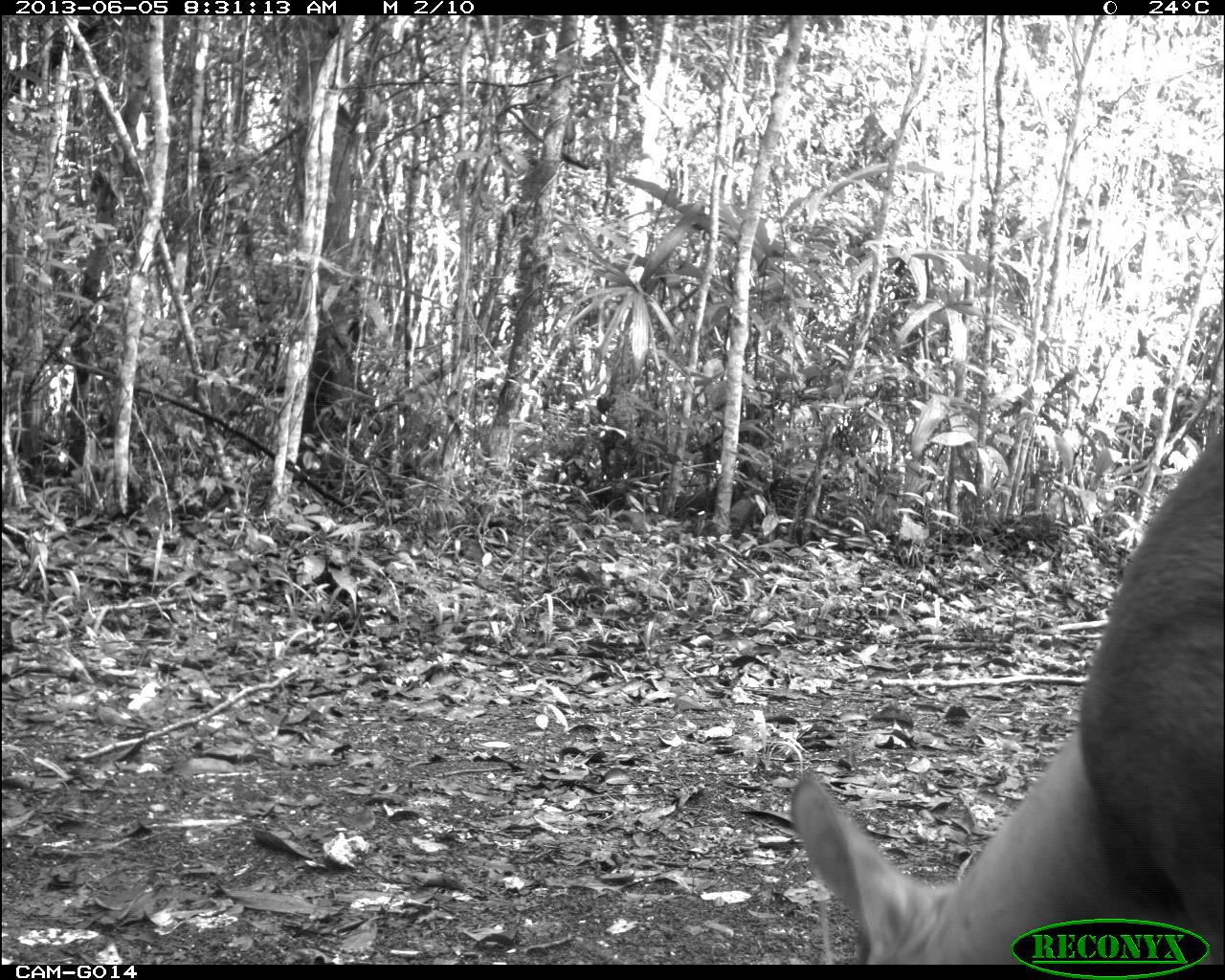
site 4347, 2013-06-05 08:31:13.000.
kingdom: Animalia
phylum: Chordata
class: Mammalia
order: Artiodactyla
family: Cervidae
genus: Mazama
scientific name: Mazama temama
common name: central american red brocket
Mazama temama (central american red brocket), count 1, sex male.